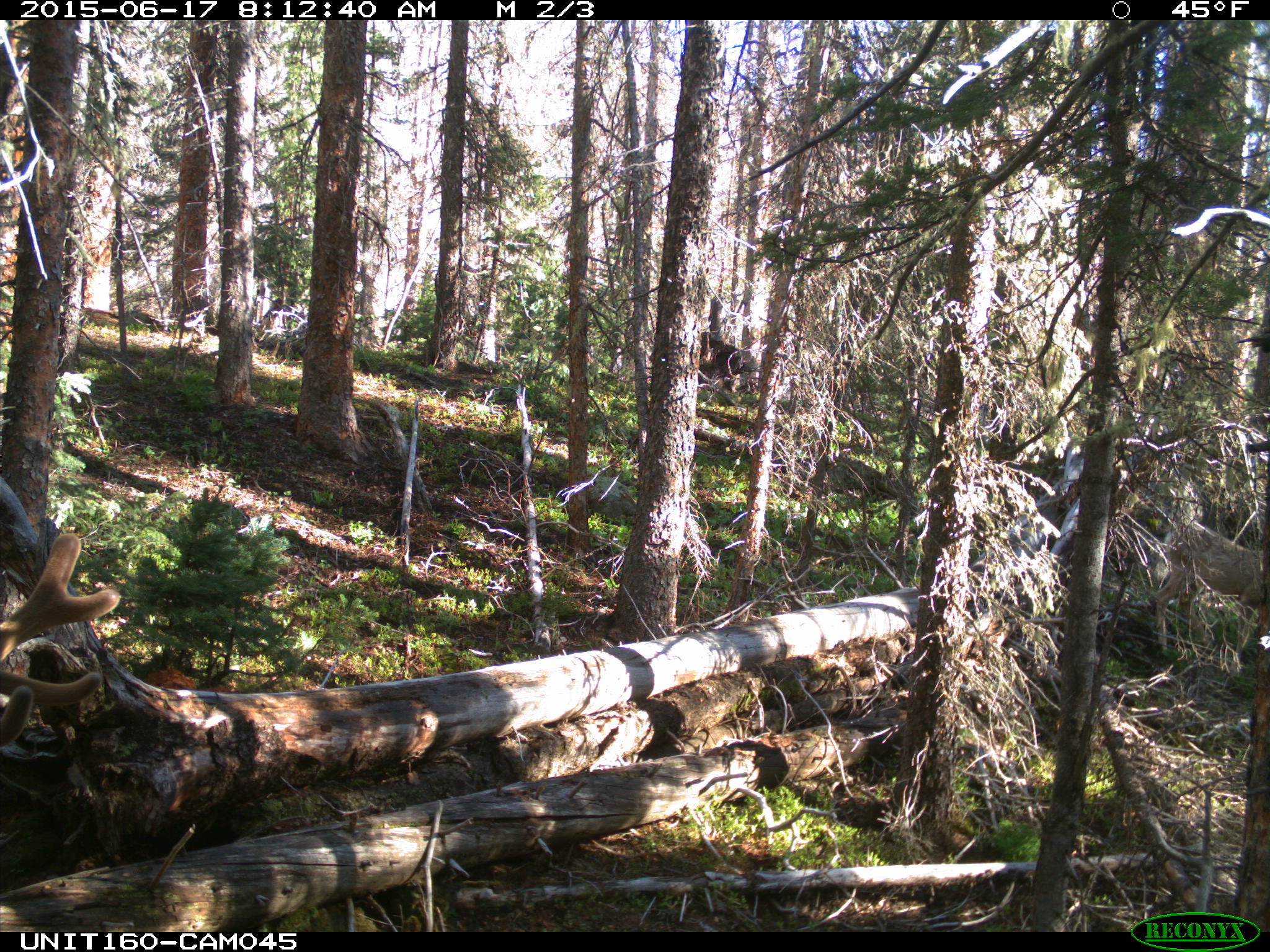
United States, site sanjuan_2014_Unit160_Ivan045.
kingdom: Animalia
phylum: Chordata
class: Mammalia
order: Artiodactyla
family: Cervidae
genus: Cervus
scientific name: Cervus elaphus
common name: red deer